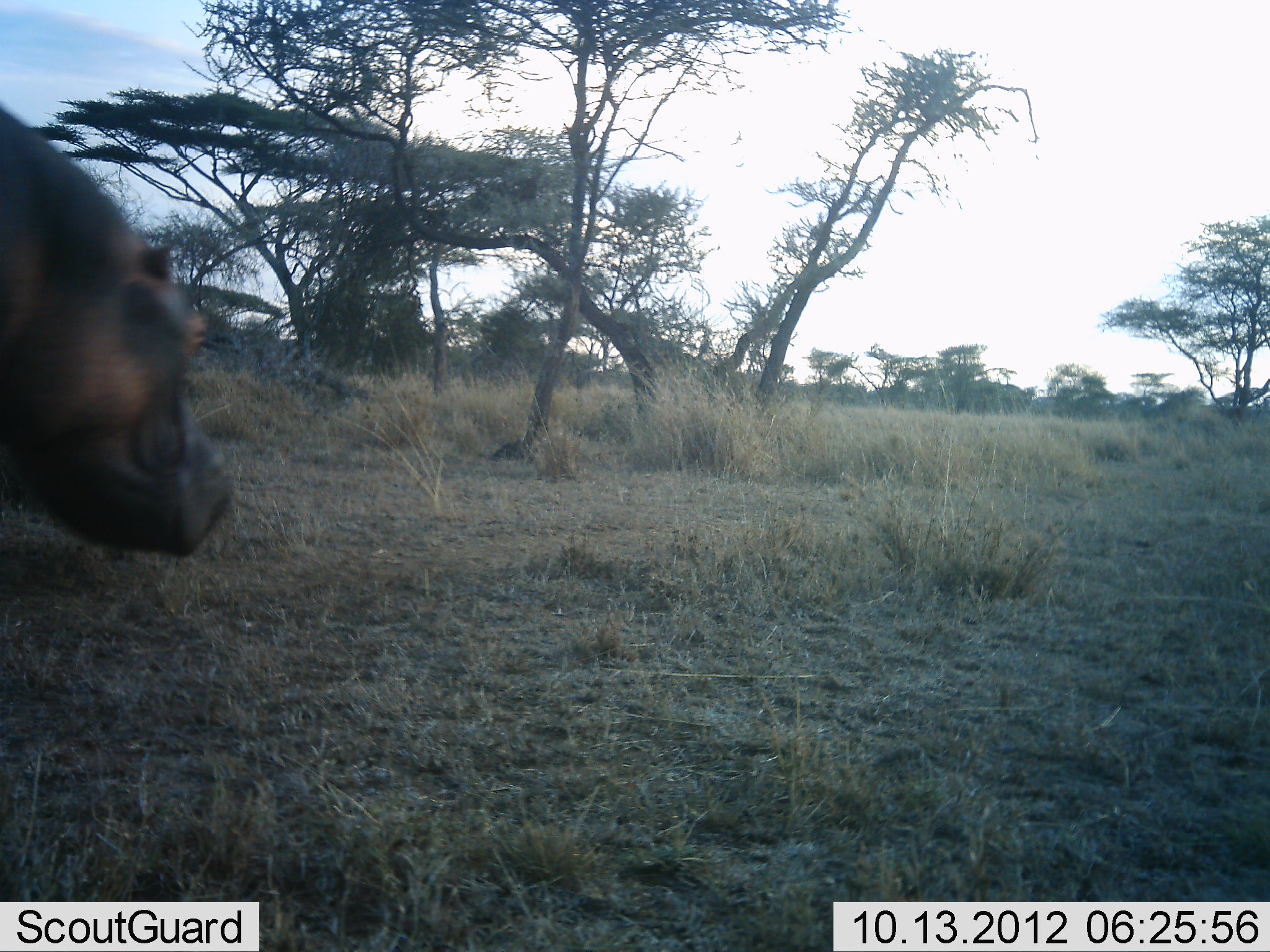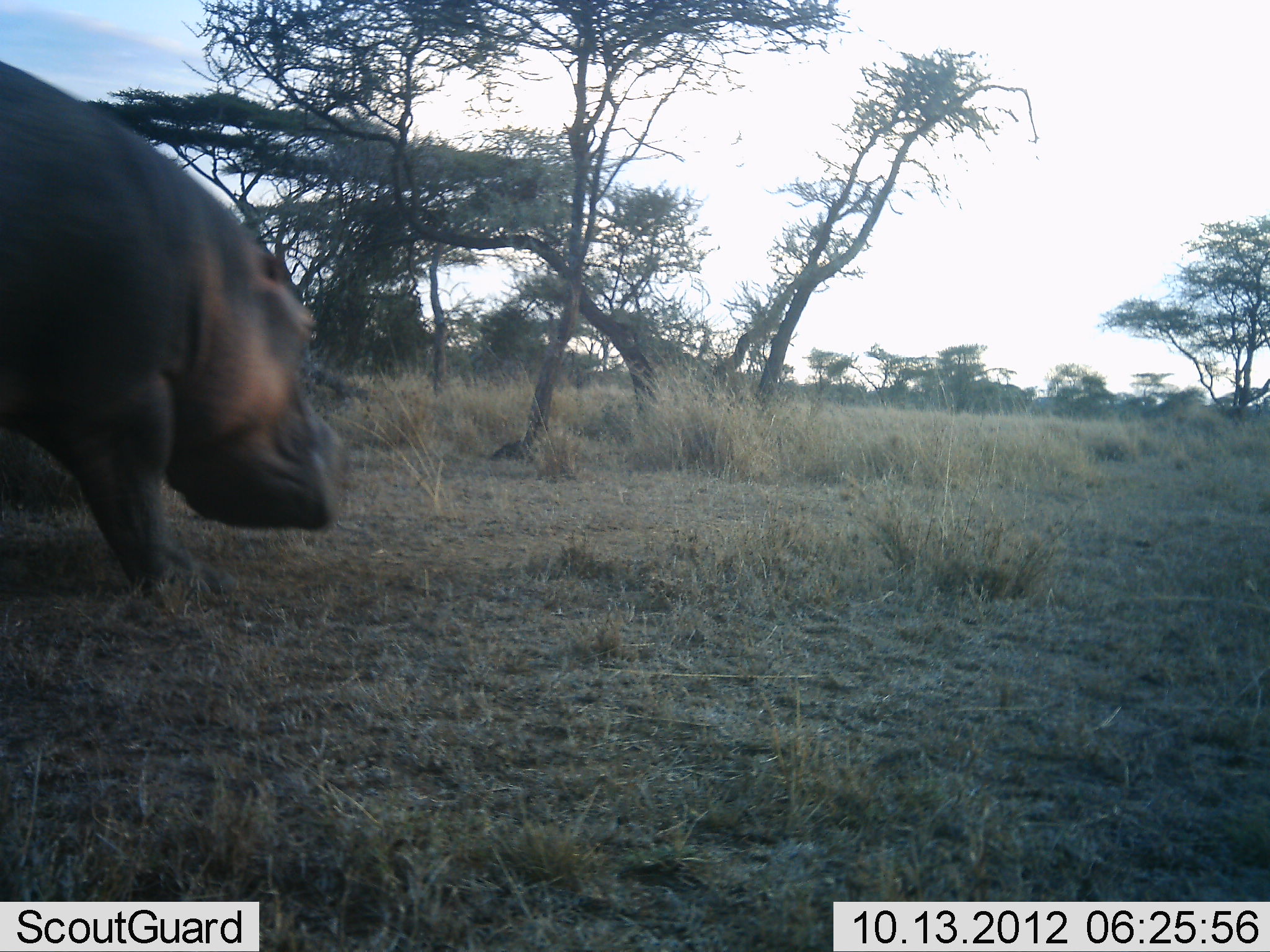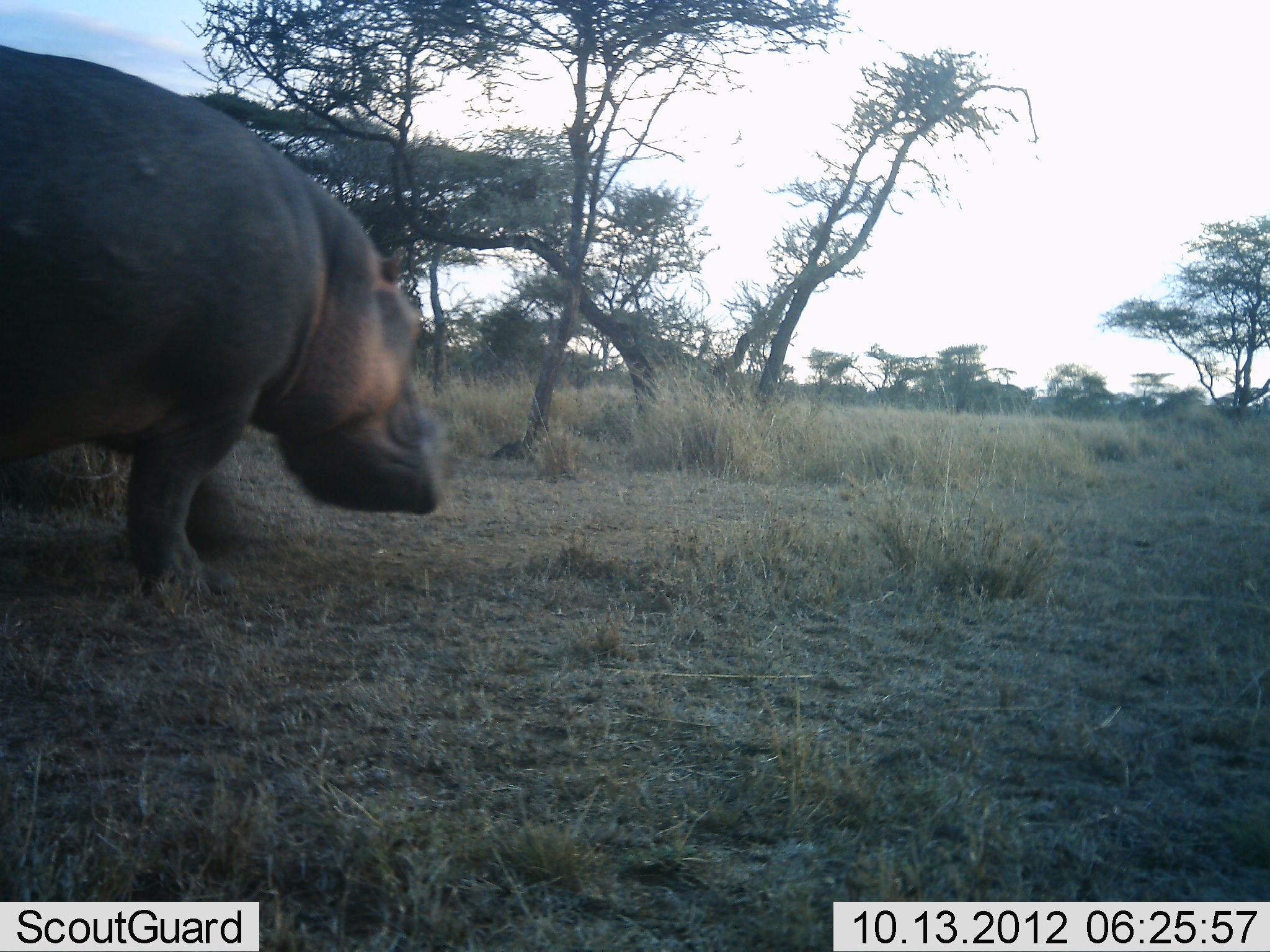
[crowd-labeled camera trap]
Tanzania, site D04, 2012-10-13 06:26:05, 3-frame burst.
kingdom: Animalia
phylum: Chordata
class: Mammalia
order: Artiodactyla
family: Hippopotamidae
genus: Hippopotamus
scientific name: Hippopotamus amphibius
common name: hippopotamus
Hippopotamus (Hippopotamus amphibius), count 1. Behavior (volunteer vote fractions): standing 10%, resting 0%, moving 90%, interacting 0%. Young present (vote fraction): 0%. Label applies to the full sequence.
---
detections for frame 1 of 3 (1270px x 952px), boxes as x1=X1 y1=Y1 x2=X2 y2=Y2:
animal: x1=0 y1=101 x2=233 y2=556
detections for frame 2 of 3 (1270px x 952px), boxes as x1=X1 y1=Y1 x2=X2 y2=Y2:
animal: x1=1 y1=62 x2=344 y2=598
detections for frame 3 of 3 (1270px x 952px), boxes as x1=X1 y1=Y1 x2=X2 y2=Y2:
animal: x1=0 y1=44 x2=441 y2=591